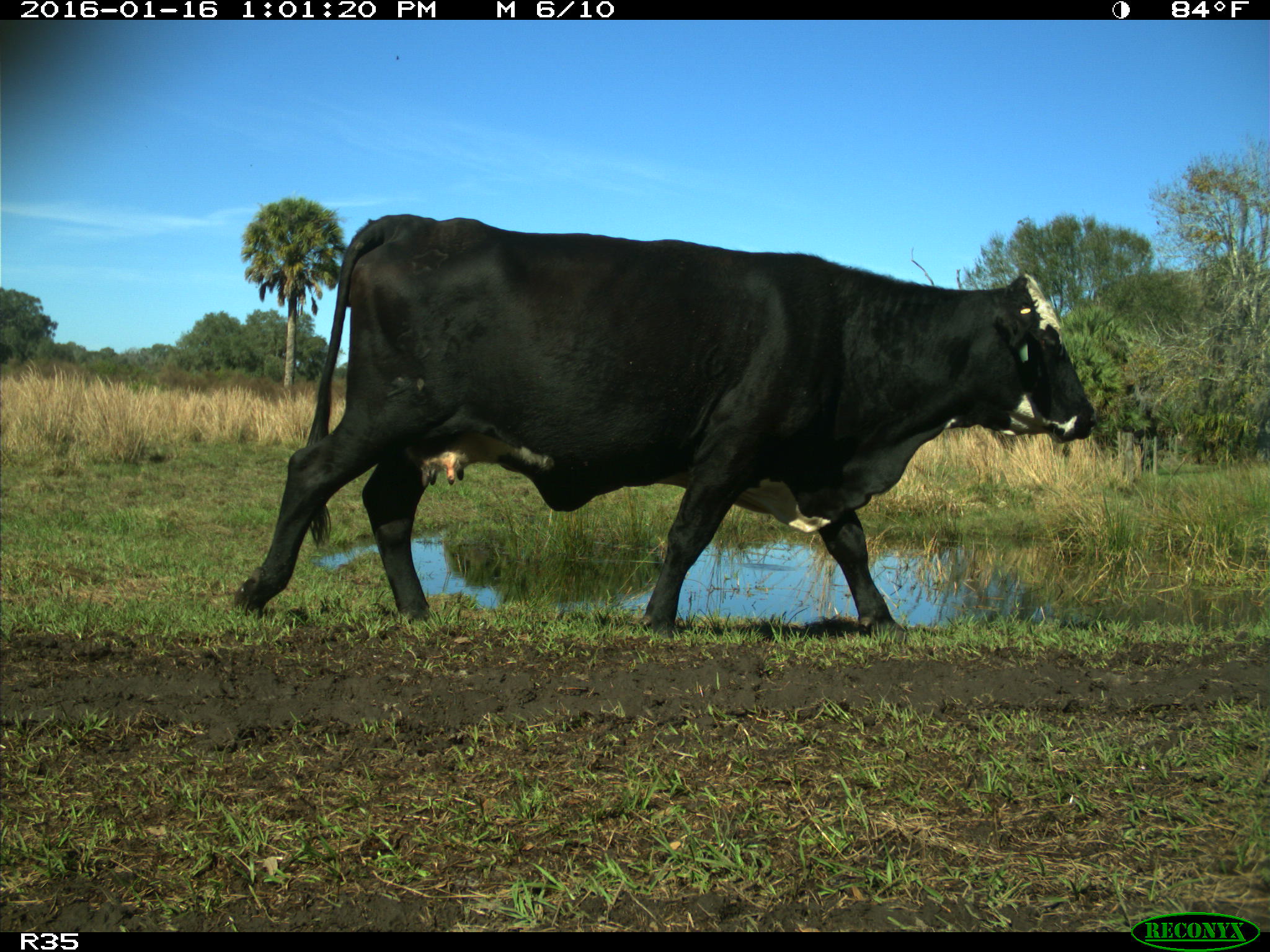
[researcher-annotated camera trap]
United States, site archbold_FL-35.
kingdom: Animalia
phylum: Chordata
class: Mammalia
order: Artiodactyla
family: Bovidae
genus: Bos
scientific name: Bos taurus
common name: domestic cow